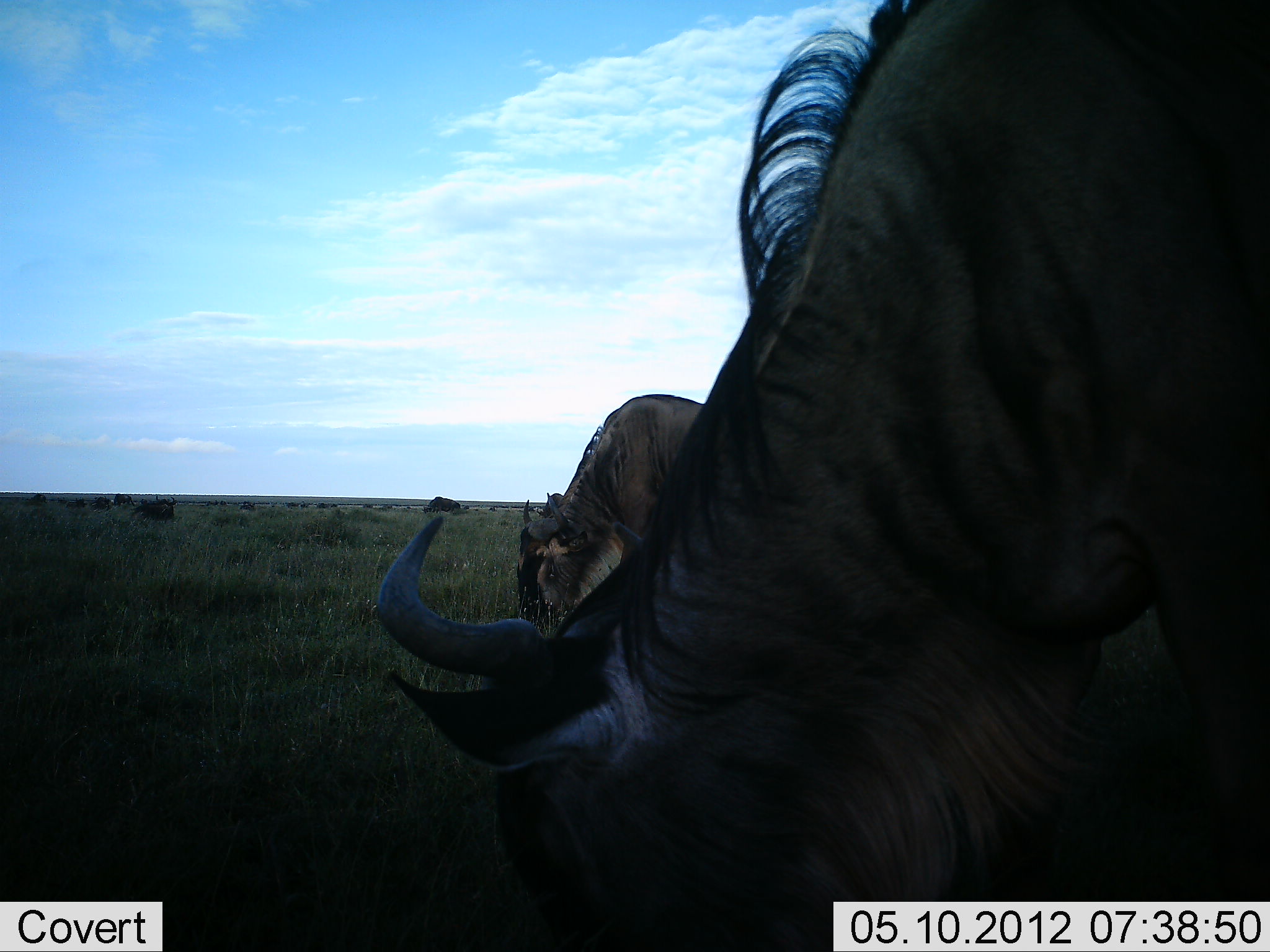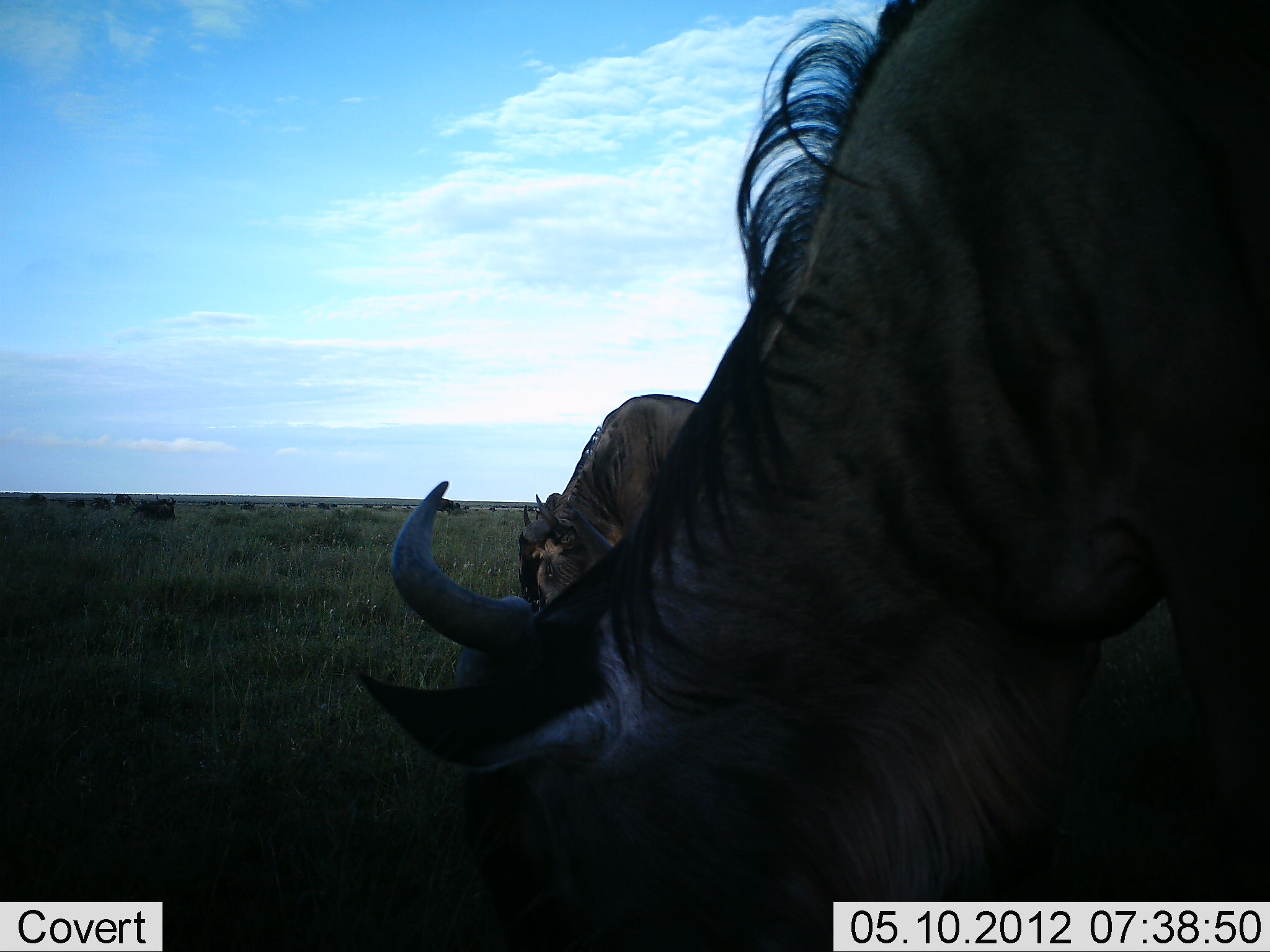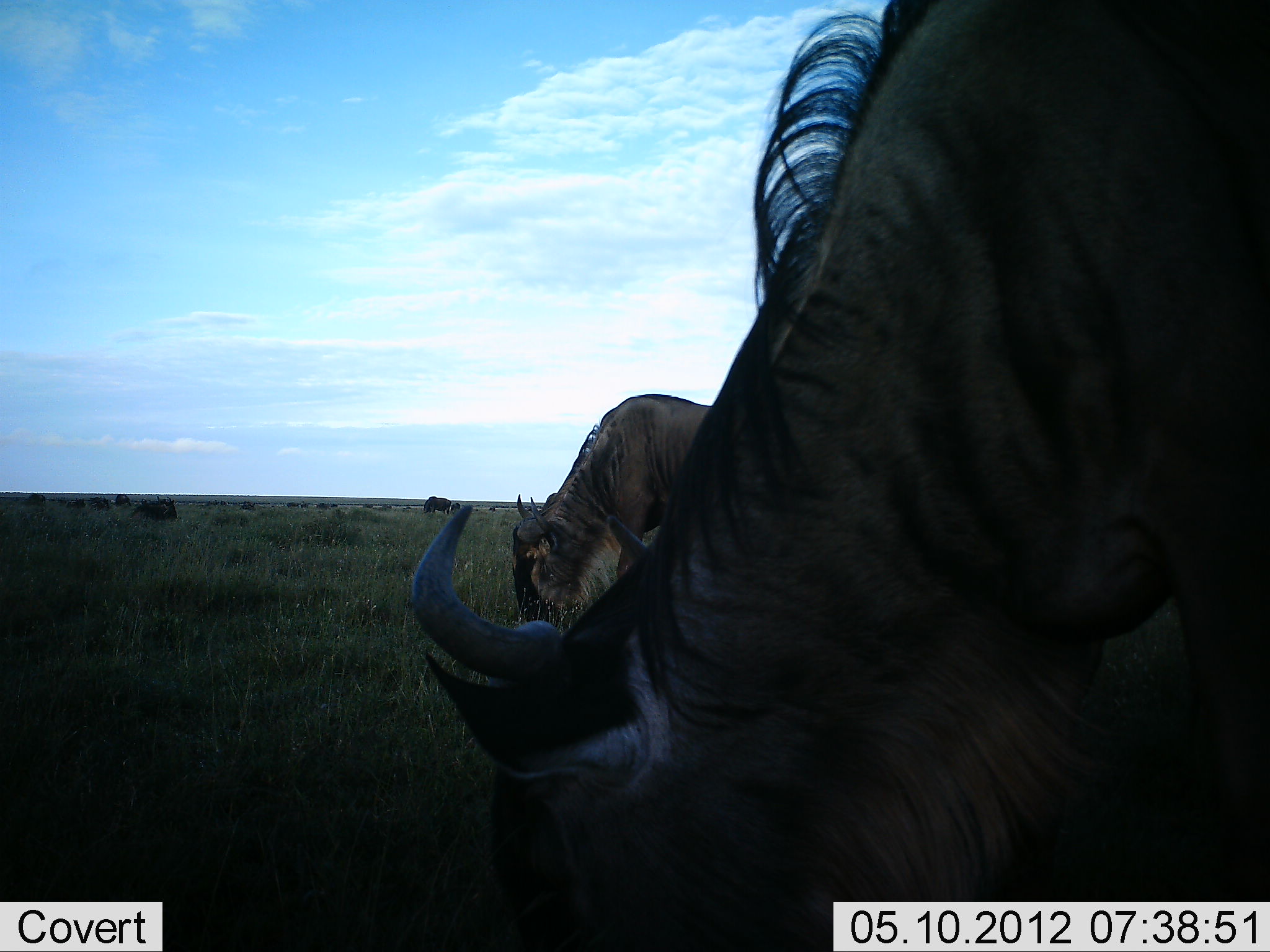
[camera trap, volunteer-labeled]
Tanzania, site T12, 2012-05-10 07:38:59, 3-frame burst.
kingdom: Animalia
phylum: Chordata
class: Mammalia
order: Artiodactyla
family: Bovidae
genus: Connochaetes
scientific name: Connochaetes taurinus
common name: blue wildebeest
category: wildebeest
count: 10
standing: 30%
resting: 10%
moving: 10%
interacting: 0%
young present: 0%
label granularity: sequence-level